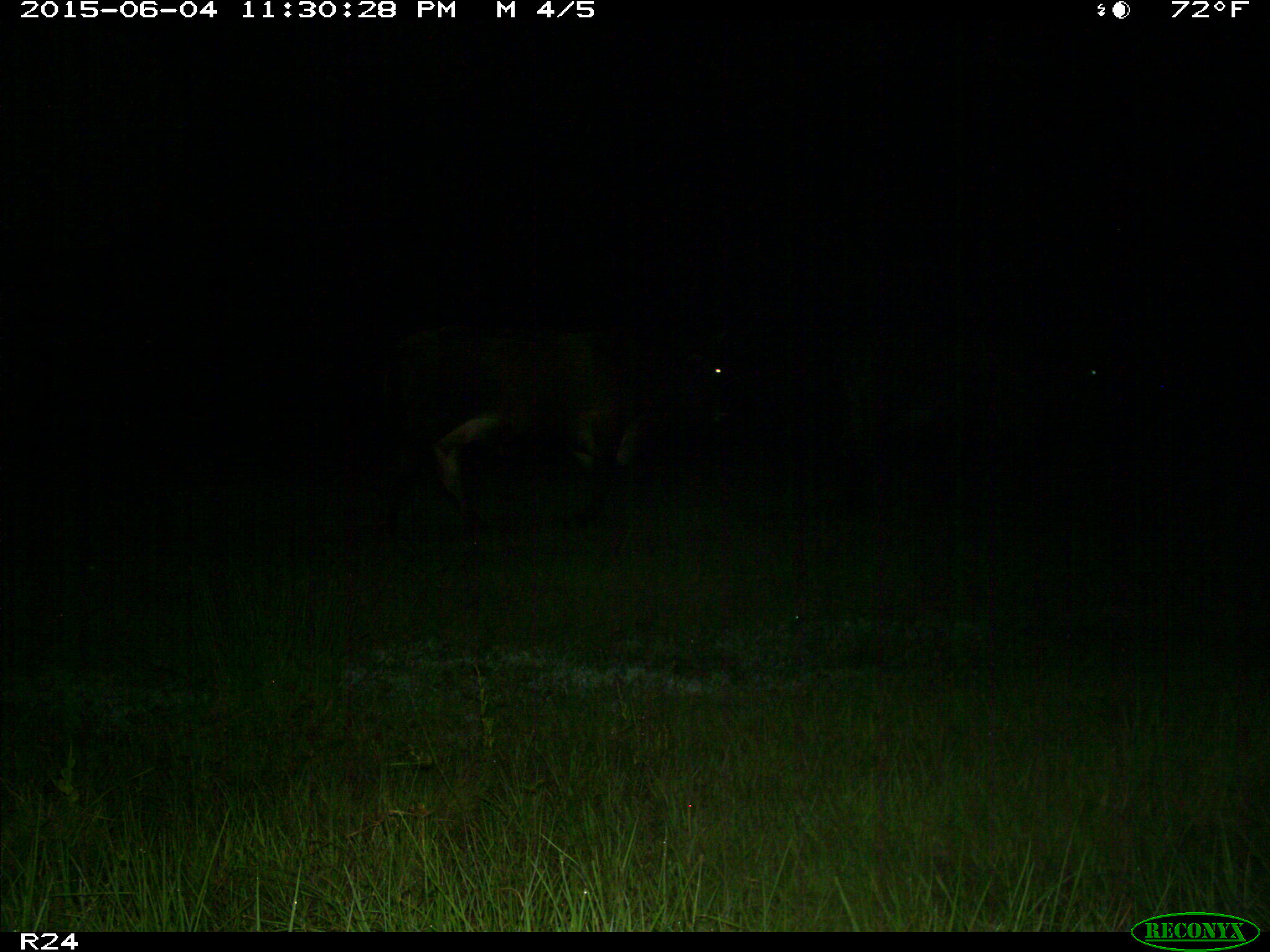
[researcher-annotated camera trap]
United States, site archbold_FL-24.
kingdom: Animalia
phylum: Chordata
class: Mammalia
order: Artiodactyla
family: Bovidae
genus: Bos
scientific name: Bos taurus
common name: domestic cow